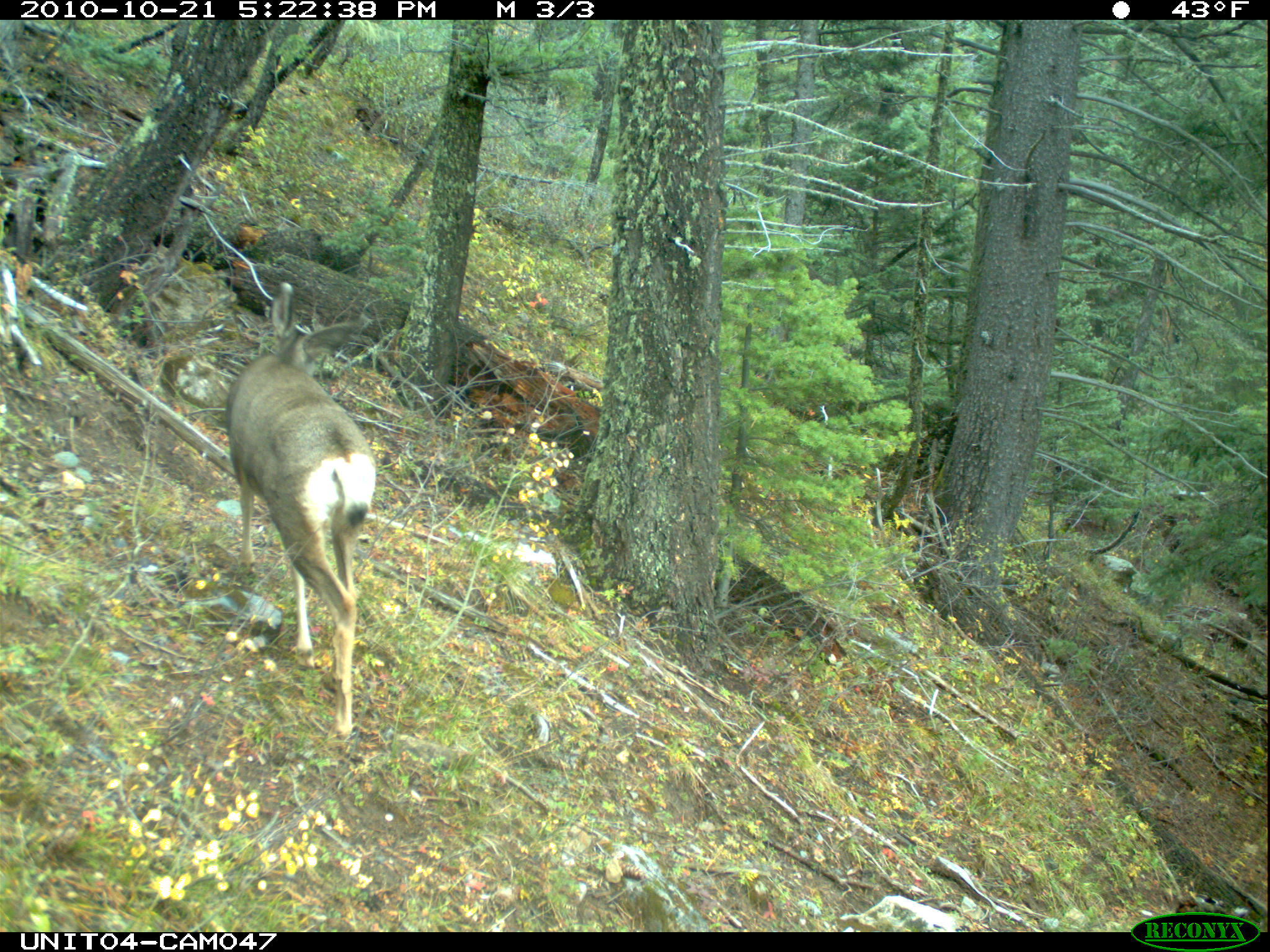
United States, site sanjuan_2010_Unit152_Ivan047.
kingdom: Animalia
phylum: Chordata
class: Mammalia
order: Artiodactyla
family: Cervidae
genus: Odocoileus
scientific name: Odocoileus hemionus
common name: mule deer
Odocoileus hemionus (mule deer).